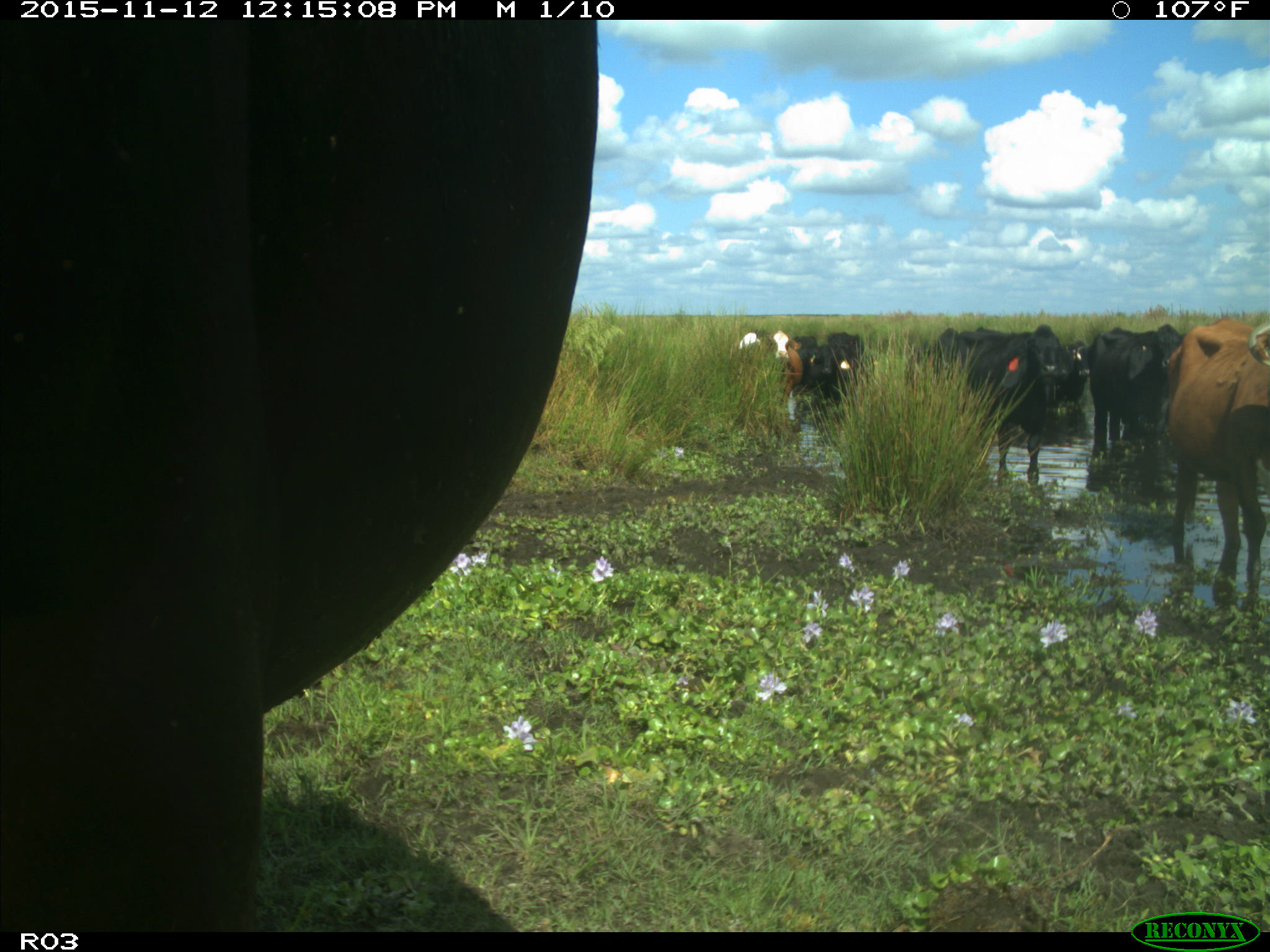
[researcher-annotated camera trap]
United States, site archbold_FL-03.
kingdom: Animalia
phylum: Chordata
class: Mammalia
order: Artiodactyla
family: Bovidae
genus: Bos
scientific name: Bos taurus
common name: domestic cow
Bos taurus (domestic cow).